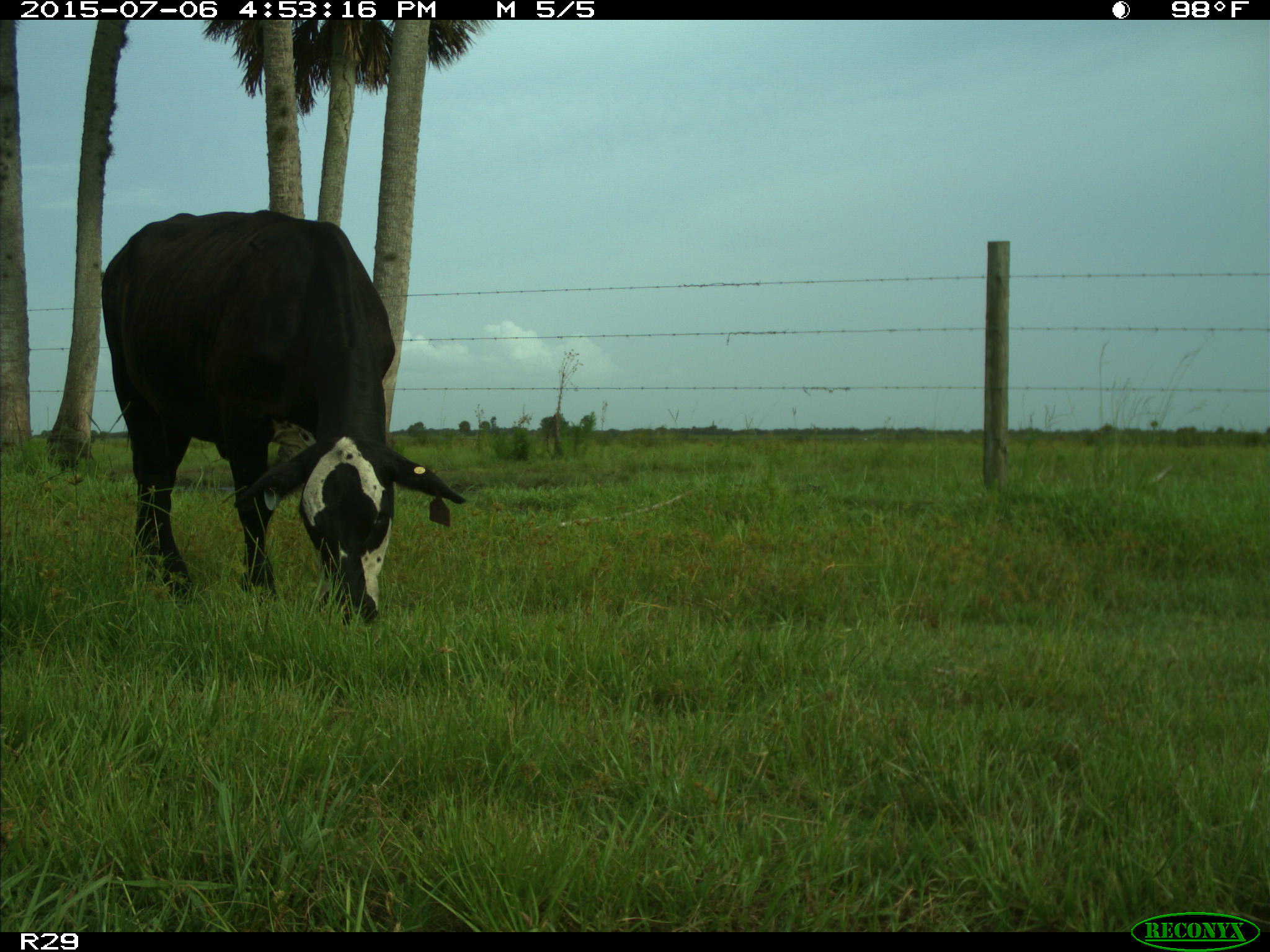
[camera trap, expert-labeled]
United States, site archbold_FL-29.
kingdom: Animalia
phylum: Chordata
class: Mammalia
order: Artiodactyla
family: Bovidae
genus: Bos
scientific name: Bos taurus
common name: domestic cow